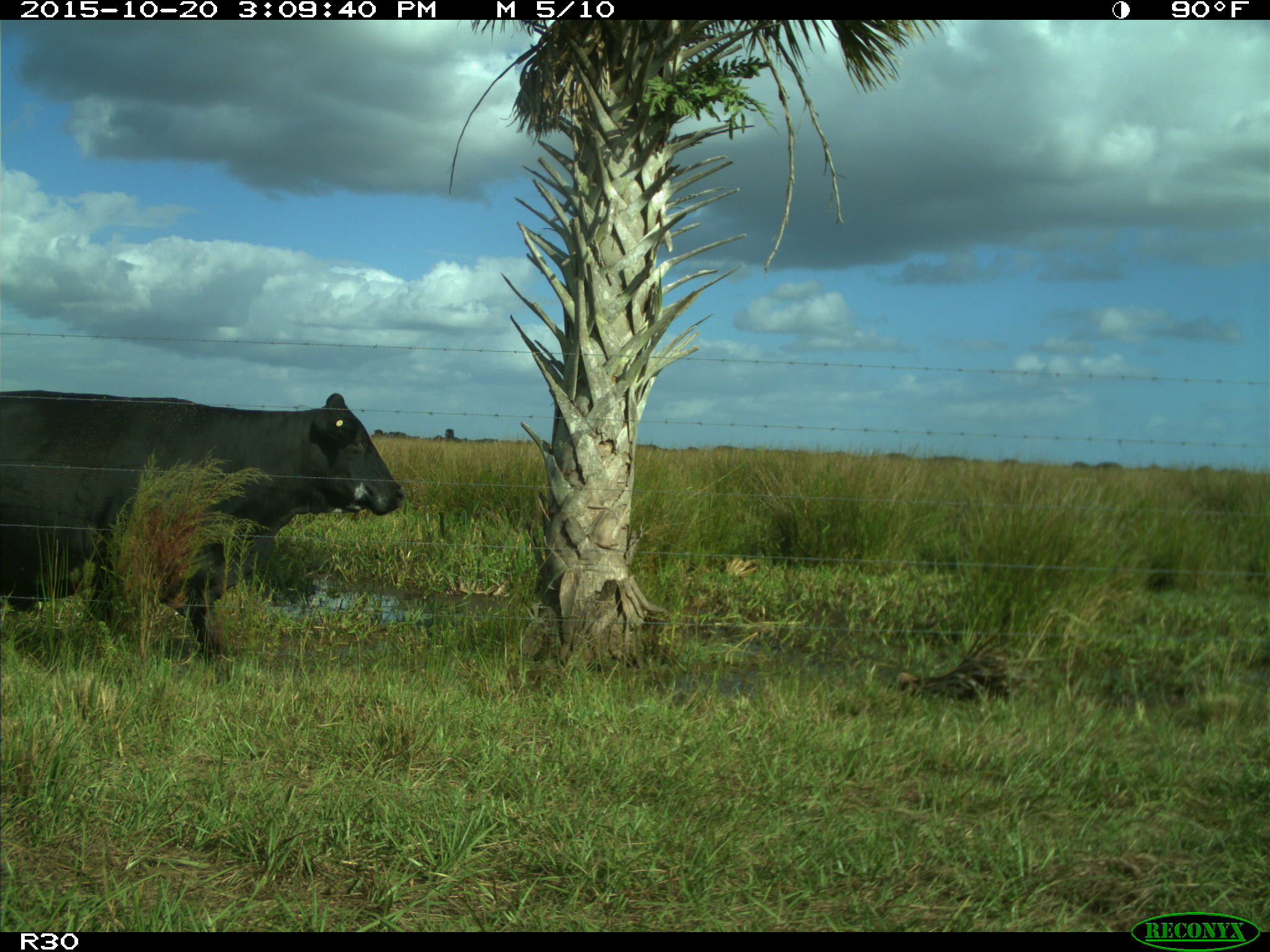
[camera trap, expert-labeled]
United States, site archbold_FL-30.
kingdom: Animalia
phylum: Chordata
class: Mammalia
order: Artiodactyla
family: Bovidae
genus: Bos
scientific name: Bos taurus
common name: domestic cow